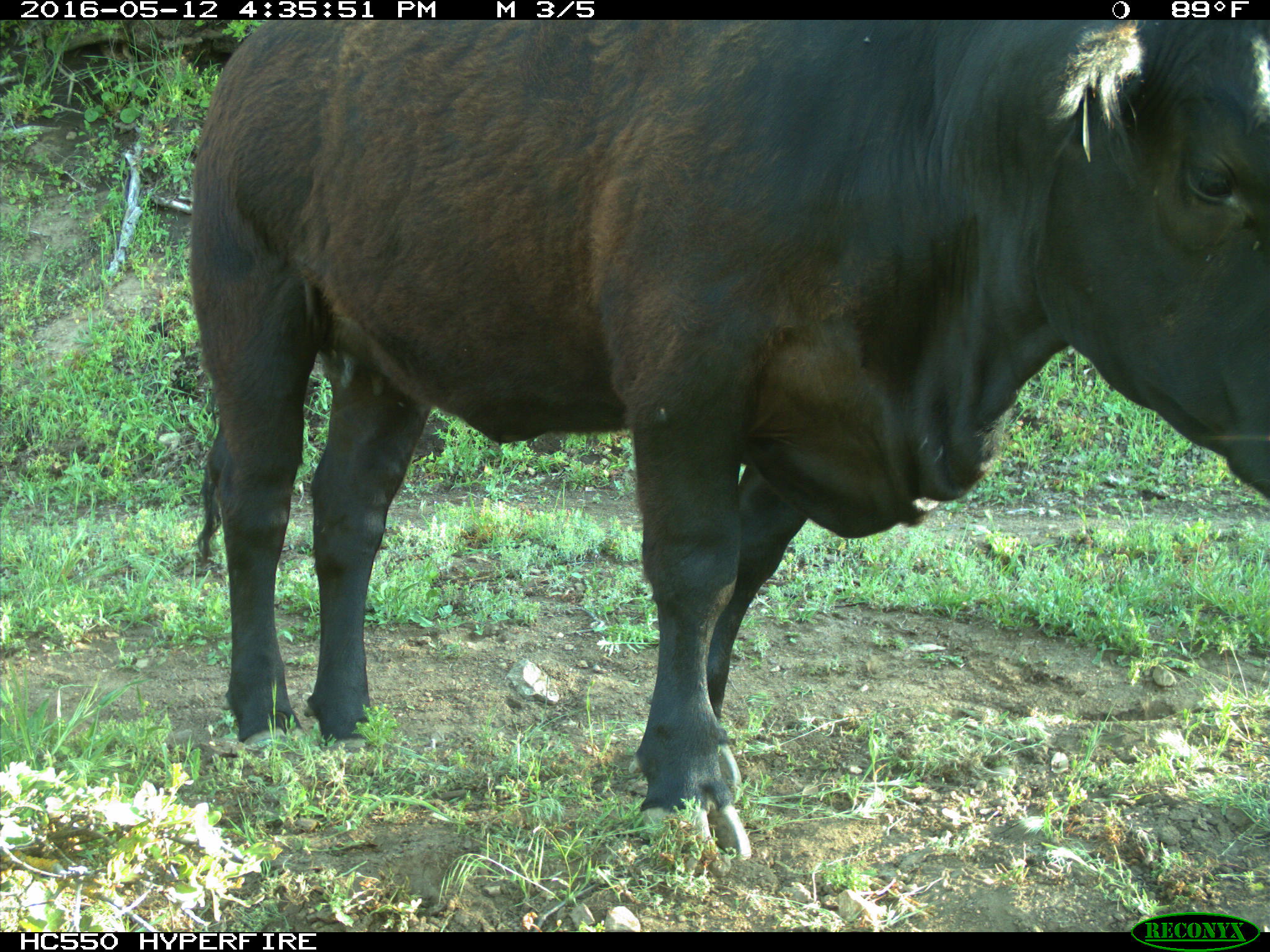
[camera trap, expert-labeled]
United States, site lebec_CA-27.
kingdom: Animalia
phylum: Chordata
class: Mammalia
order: Artiodactyla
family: Bovidae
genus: Bos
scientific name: Bos taurus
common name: domestic cow